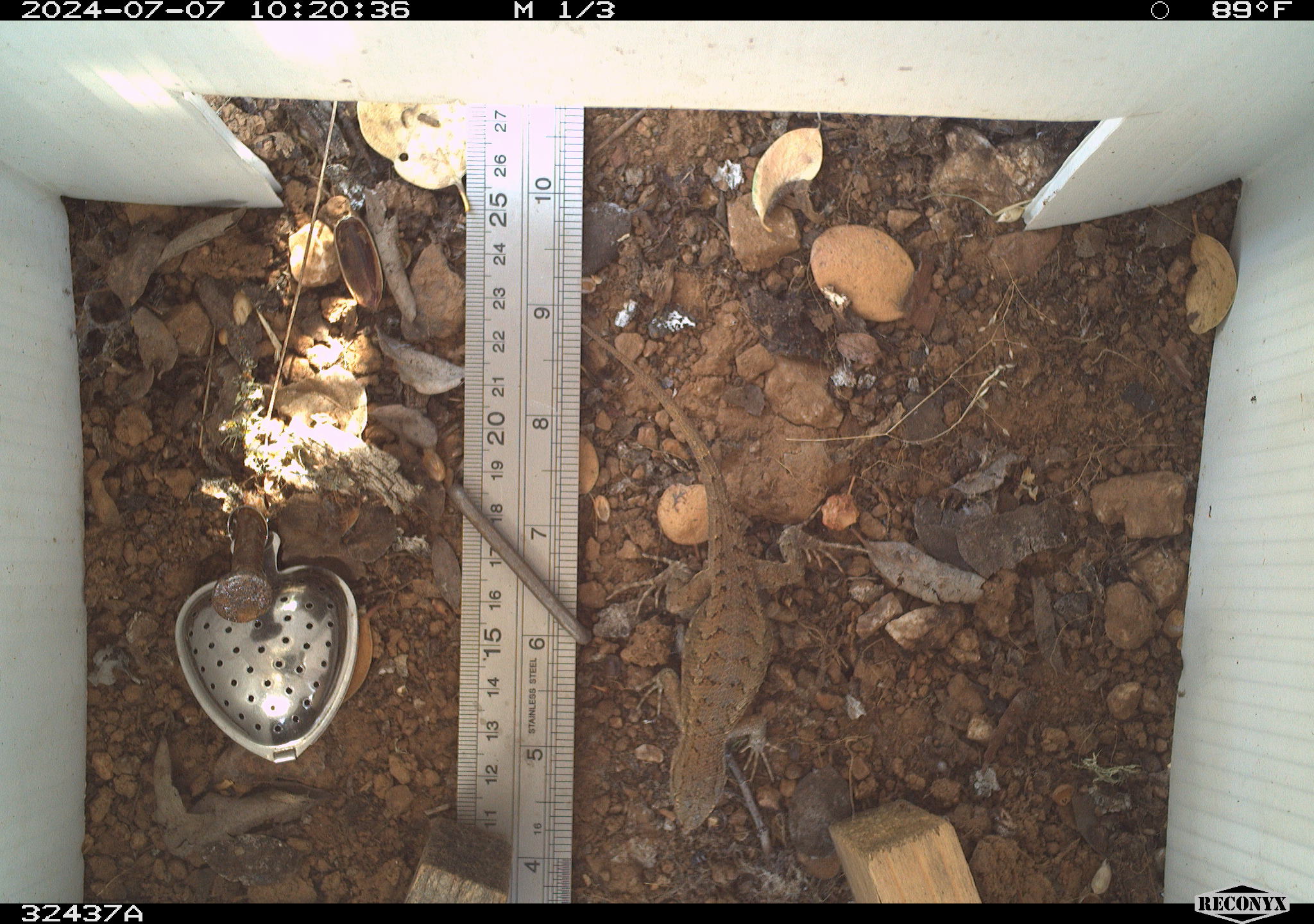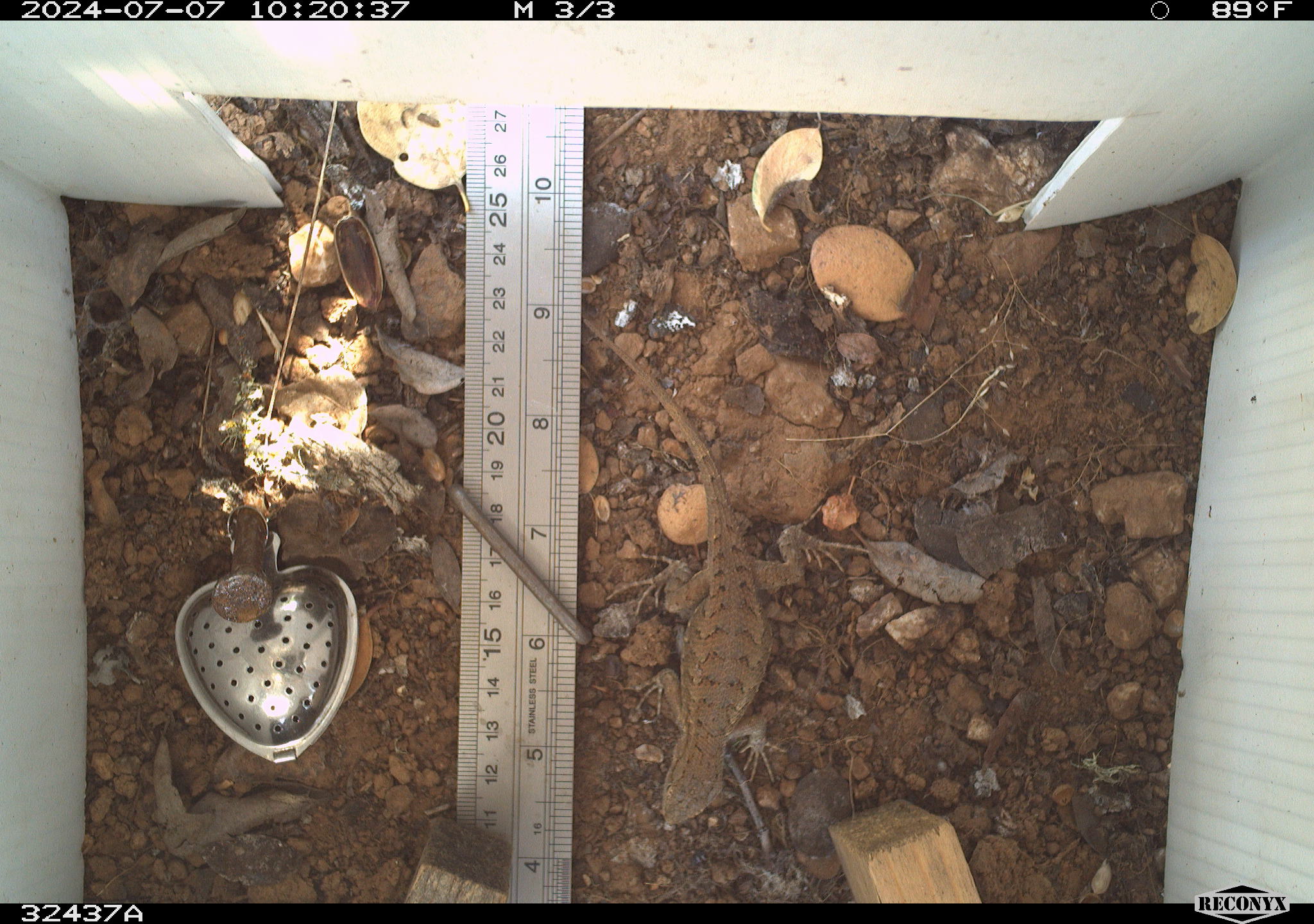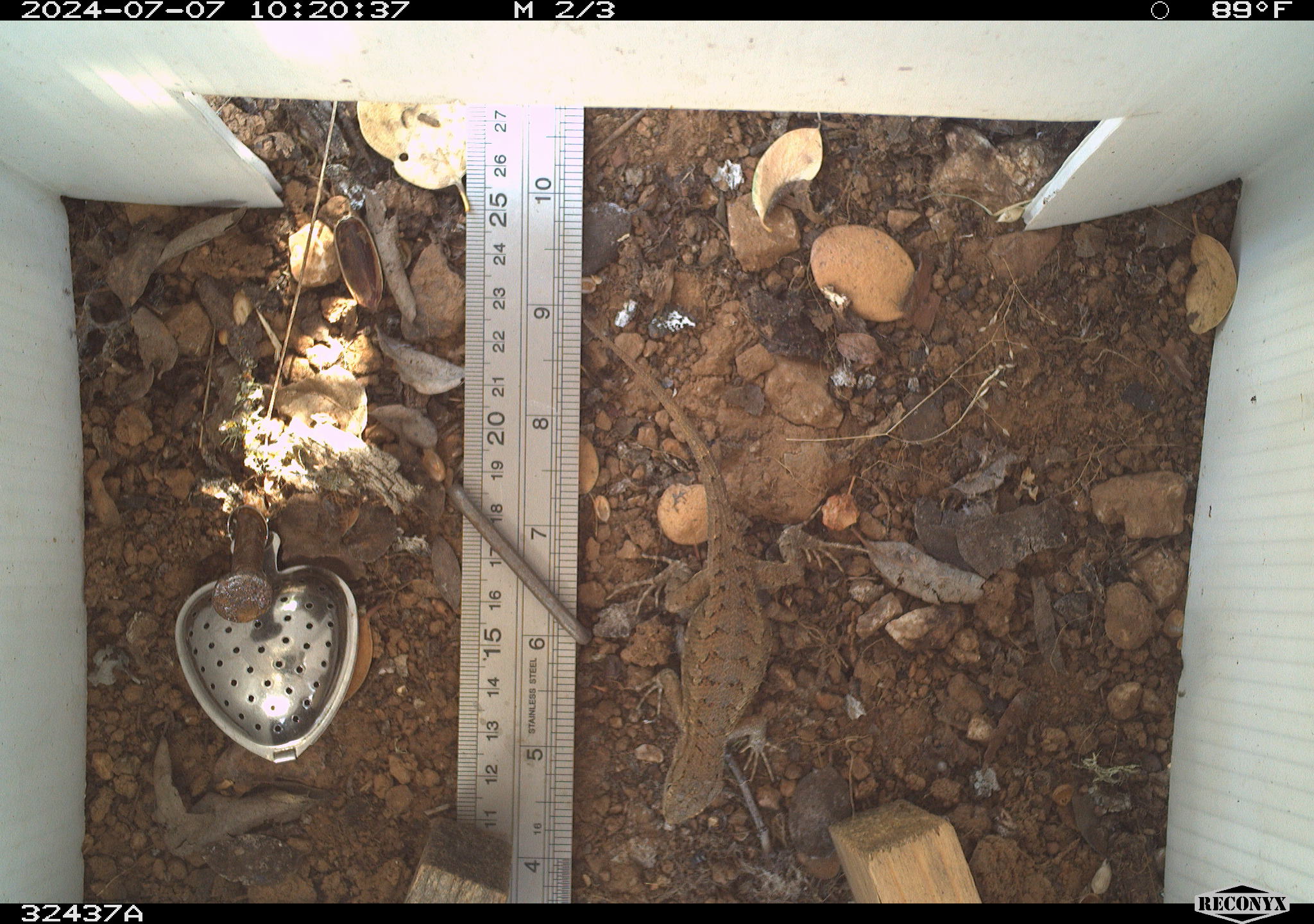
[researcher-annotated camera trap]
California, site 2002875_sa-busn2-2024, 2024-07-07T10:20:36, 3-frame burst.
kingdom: Animalia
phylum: Chordata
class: Reptilia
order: Squamata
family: Phrynosomatidae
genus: Sceloporus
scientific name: Sceloporus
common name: spiny lizards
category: sceloporus species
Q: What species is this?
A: Sceloporus species (spiny lizards) (Sceloporus).